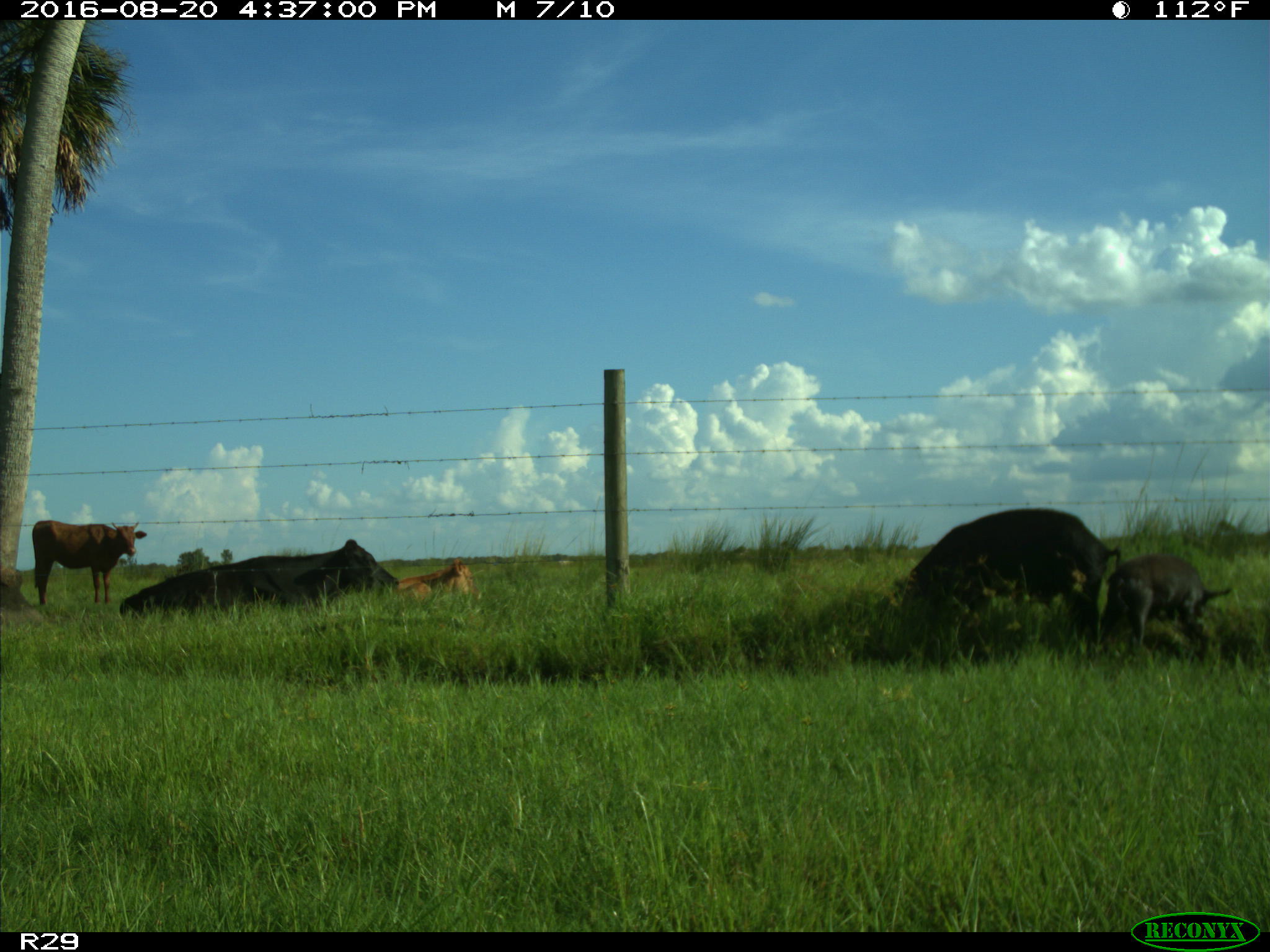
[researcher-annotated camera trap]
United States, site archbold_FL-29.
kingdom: Animalia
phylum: Chordata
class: Mammalia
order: Artiodactyla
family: Suidae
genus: Sus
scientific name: Sus scrofa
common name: wild boar